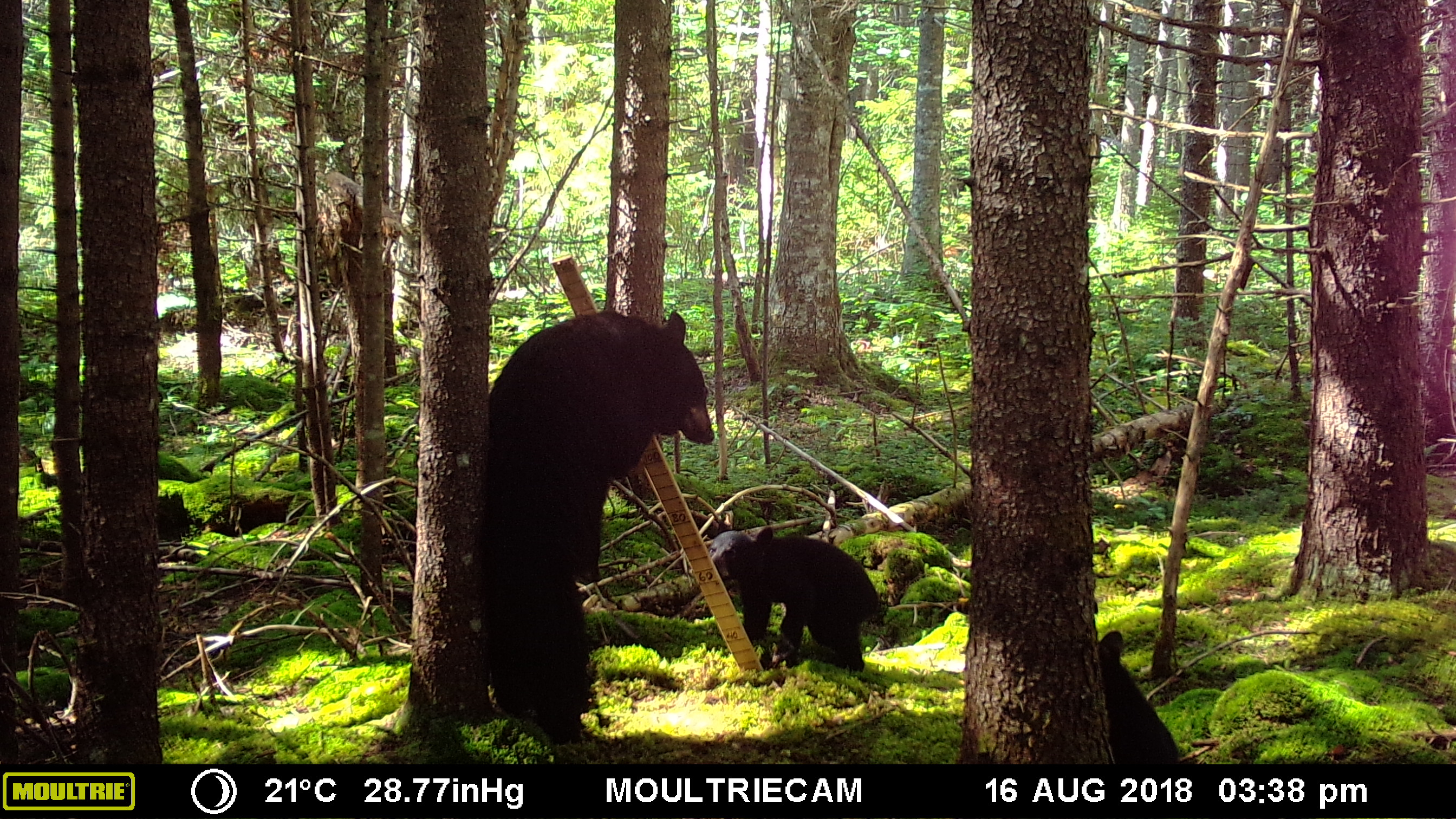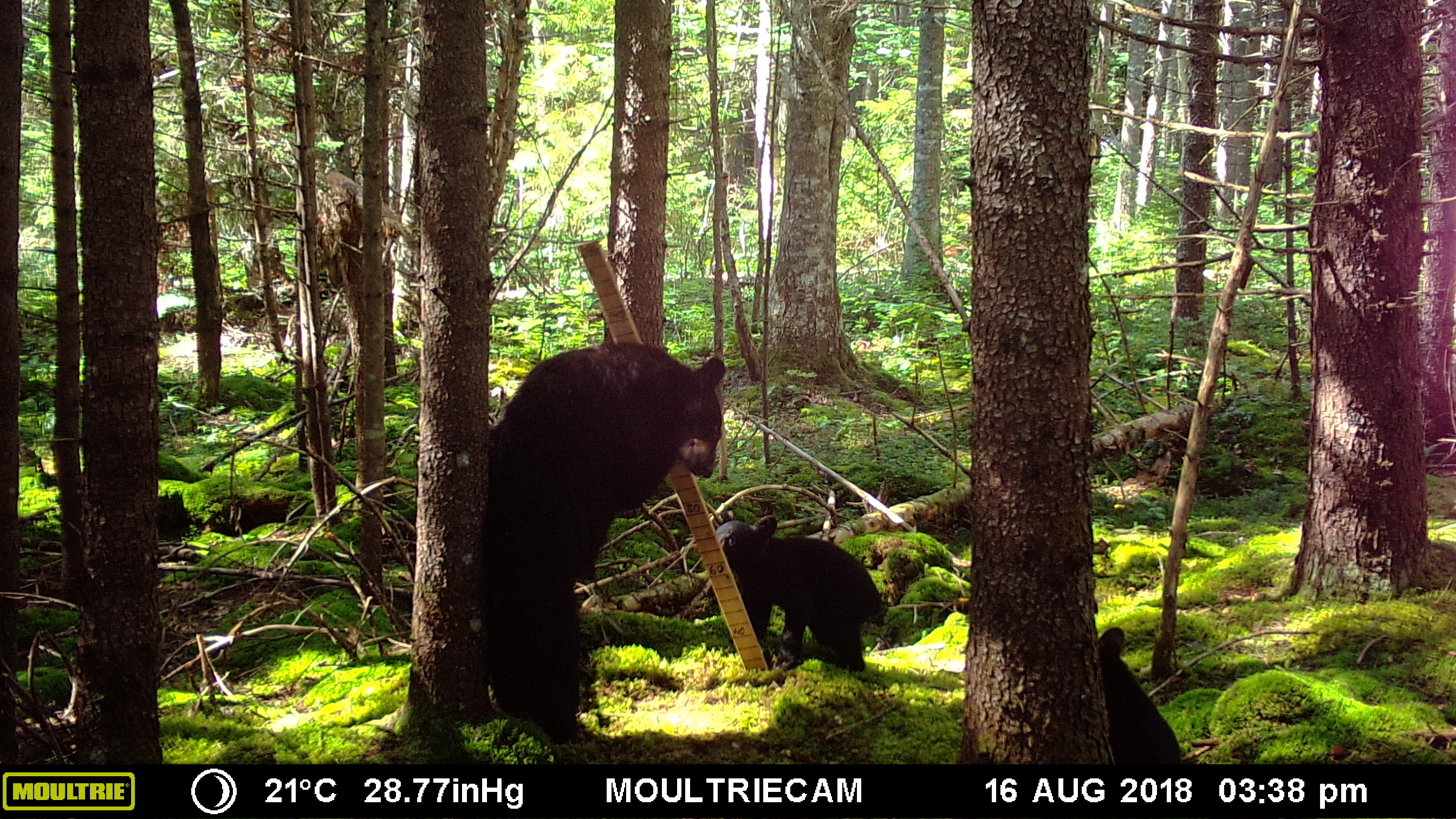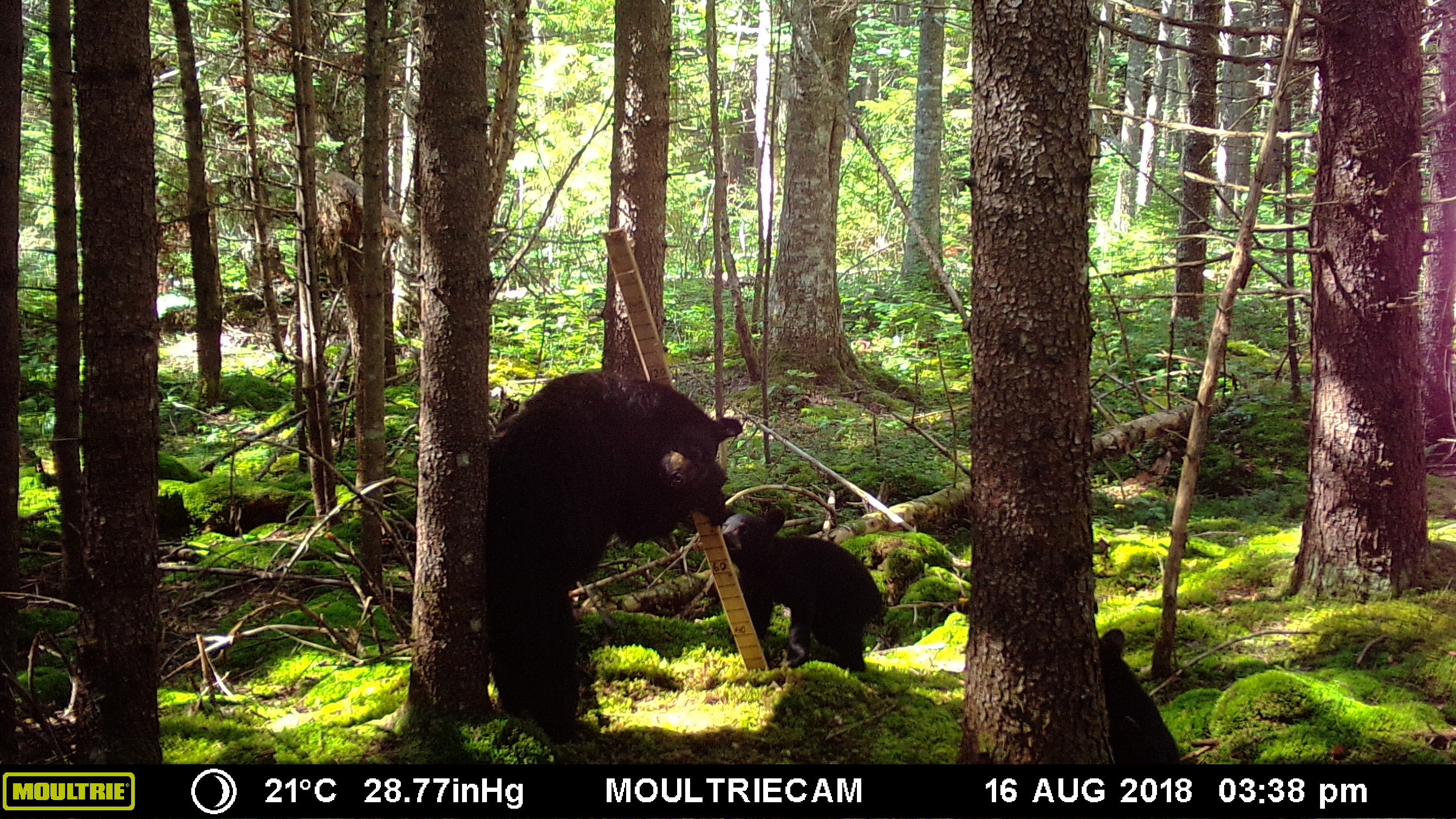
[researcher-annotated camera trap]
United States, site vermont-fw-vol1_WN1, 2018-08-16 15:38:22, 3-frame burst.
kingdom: Animalia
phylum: Chordata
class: Mammalia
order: Carnivora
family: Ursidae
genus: Ursus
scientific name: Ursus americanus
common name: black bear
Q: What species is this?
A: Black bear (Ursus americanus).